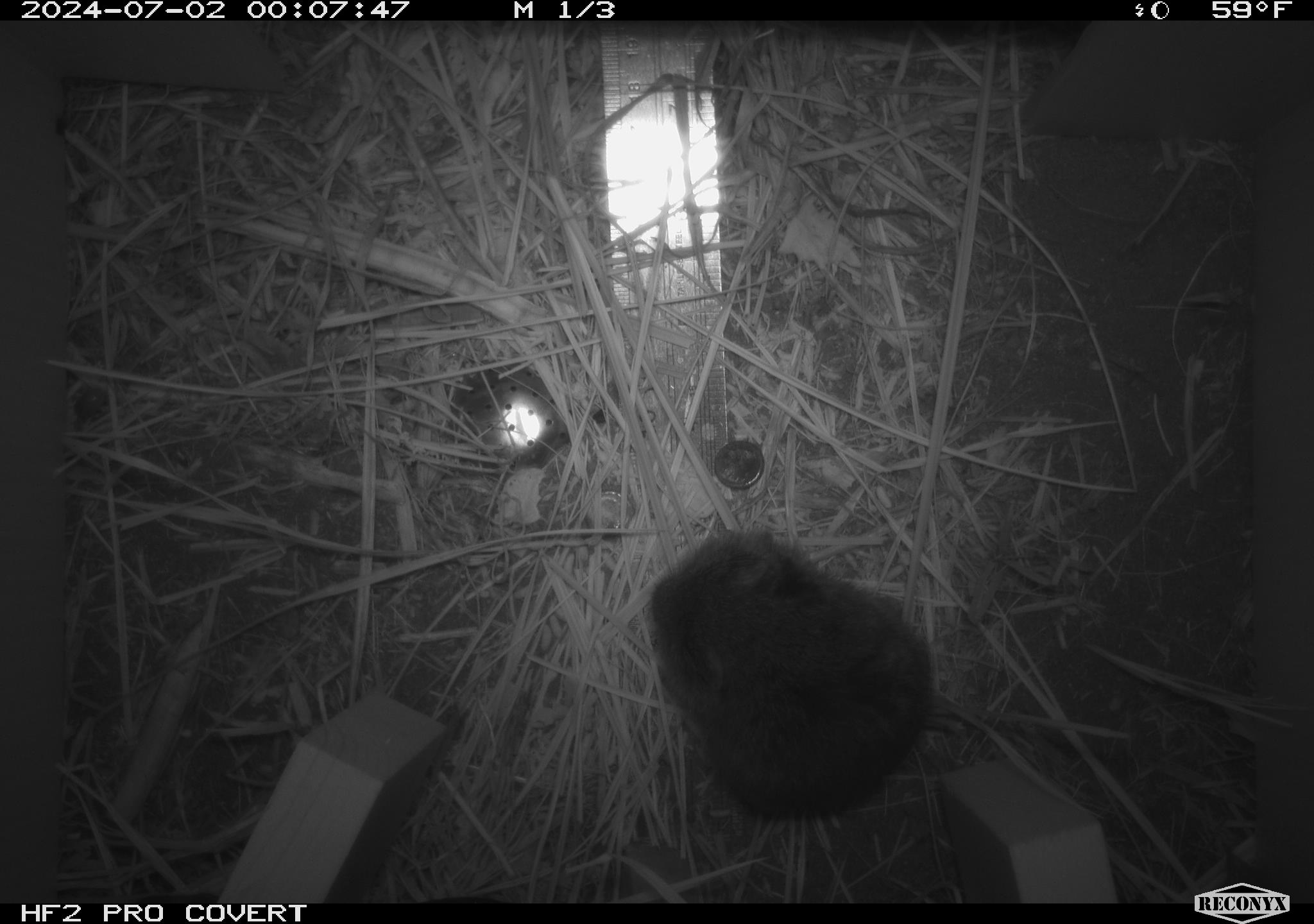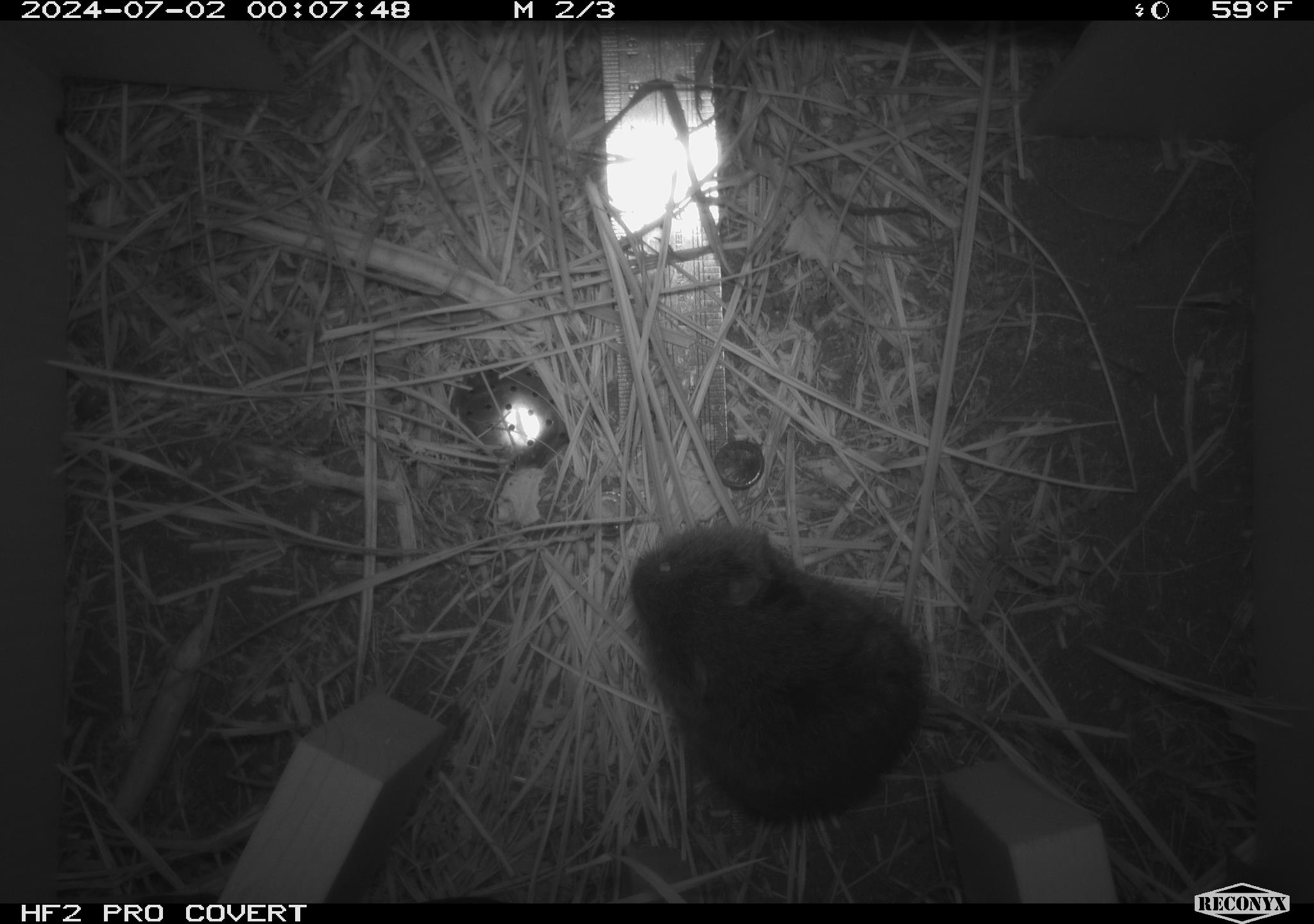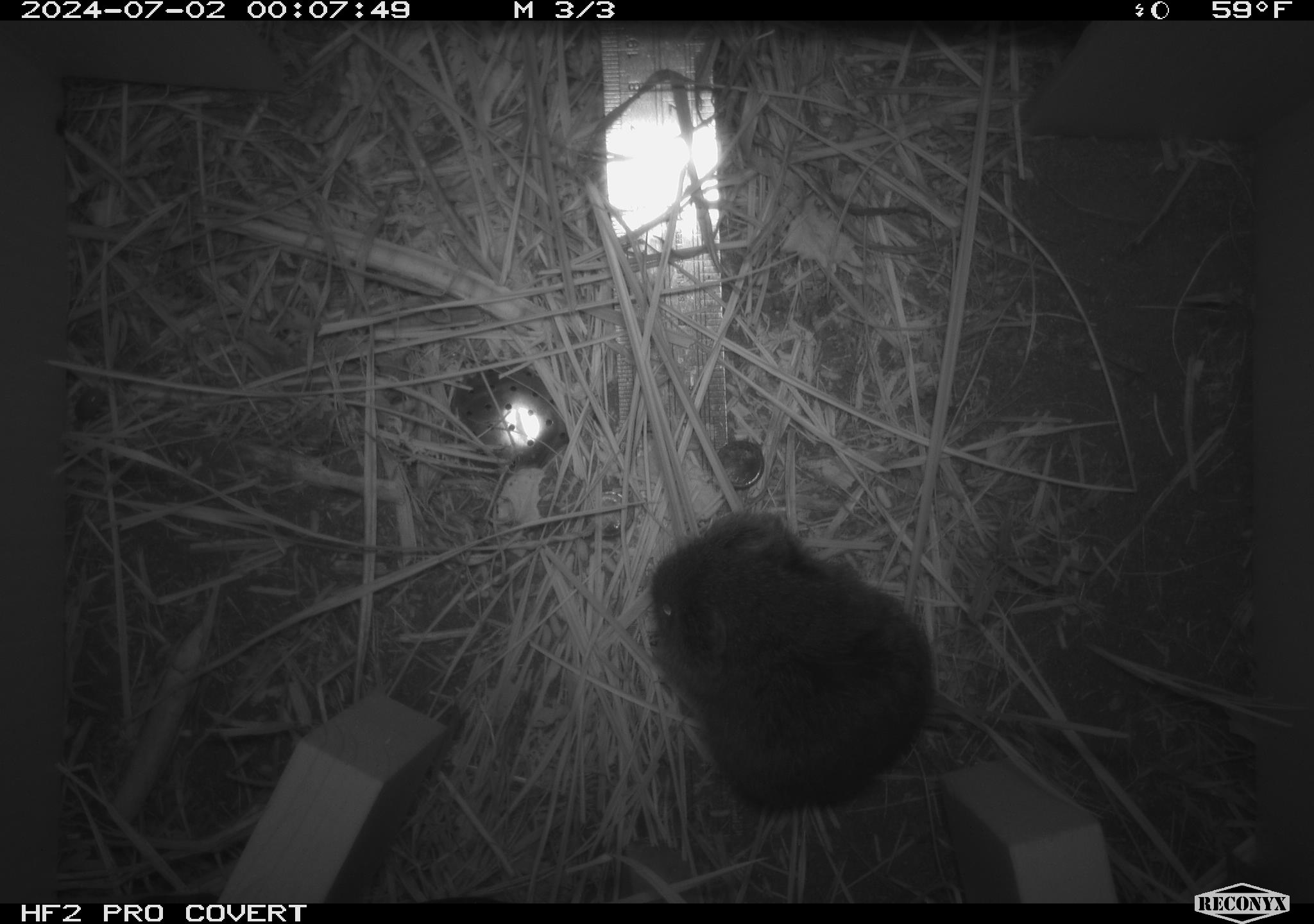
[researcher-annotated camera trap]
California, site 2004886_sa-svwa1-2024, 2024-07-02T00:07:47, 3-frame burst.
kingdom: Animalia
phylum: Chordata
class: Mammalia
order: Rodentia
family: Cricetidae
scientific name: Arvicolinae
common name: voles, lemmings, and muskrats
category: arvicolinae subfamily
Arvicolinae subfamily (voles, lemmings, and muskrats) (Arvicolinae).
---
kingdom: Animalia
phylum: Arthropoda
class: Malacostraca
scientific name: Malacostraca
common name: amphipods, crabs, isopods, krill, lobsters and shrimps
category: malacostracan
Malacostracan (amphipods, crabs, isopods, krill, lobsters and shrimps) (Malacostraca).